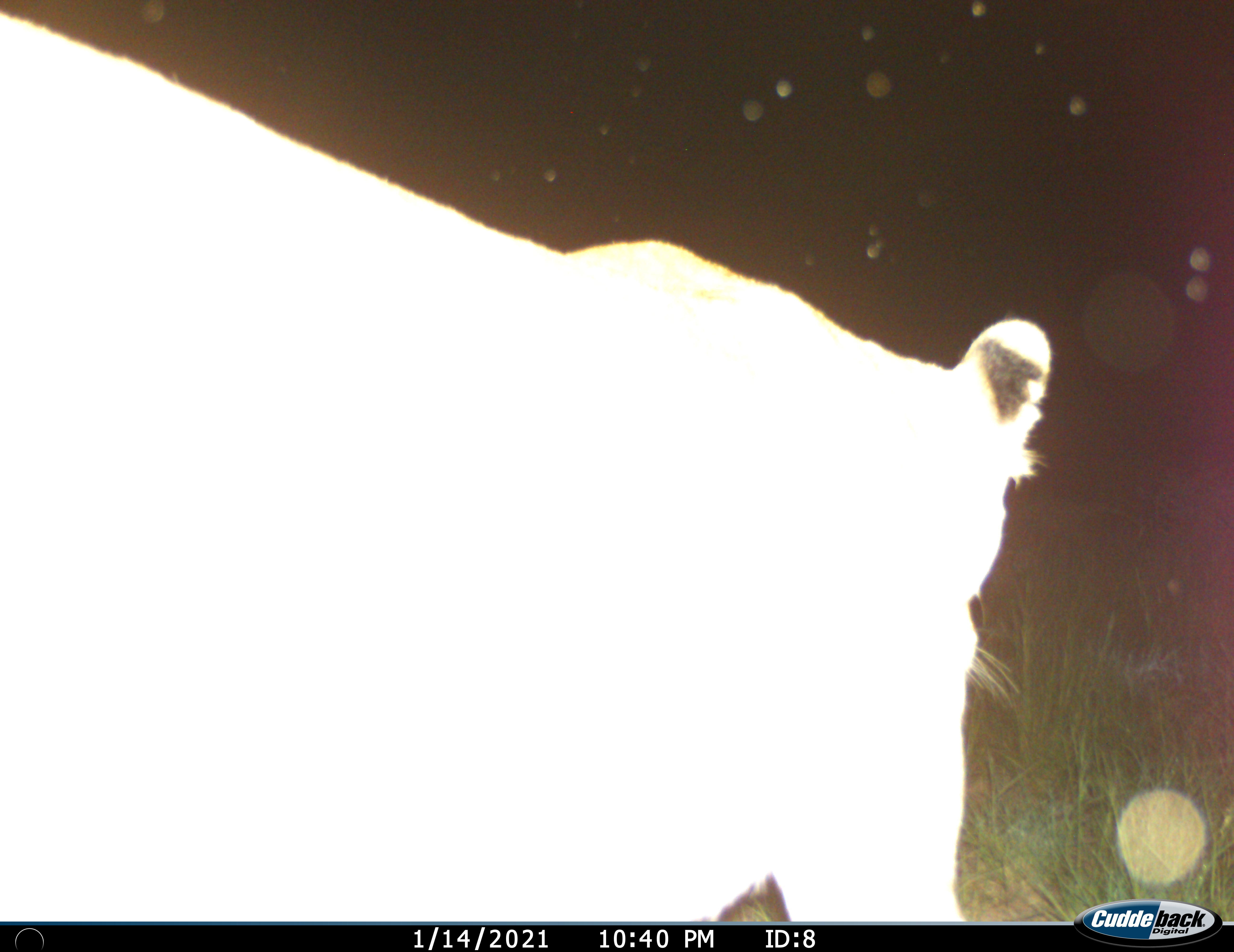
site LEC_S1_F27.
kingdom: Animalia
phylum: Chordata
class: Mammalia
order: Carnivora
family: Felidae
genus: Panthera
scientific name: Panthera leo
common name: lion female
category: lionfemale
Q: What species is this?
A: Lionfemale (lion female) (Panthera leo).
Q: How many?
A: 1.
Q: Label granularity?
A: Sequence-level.